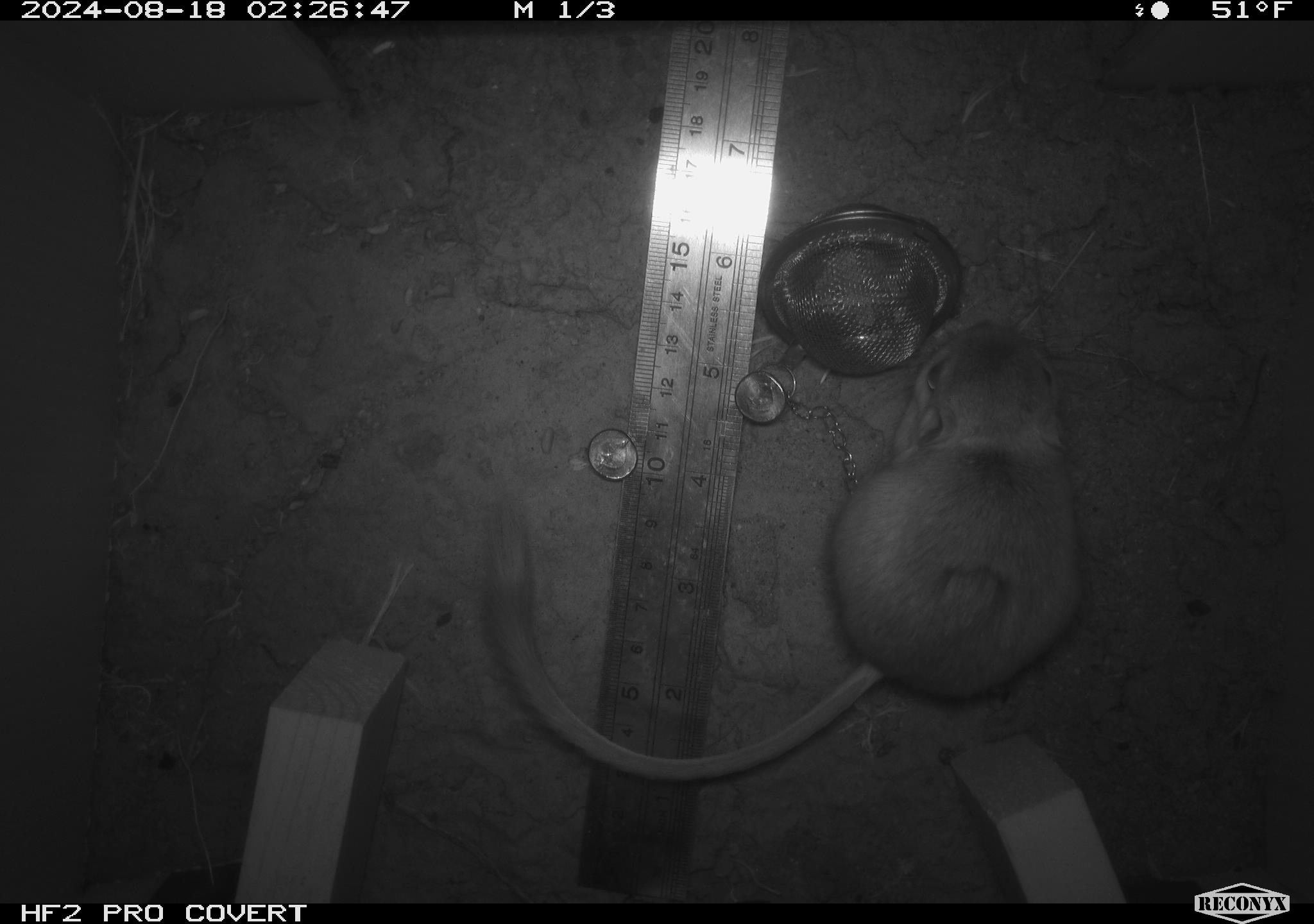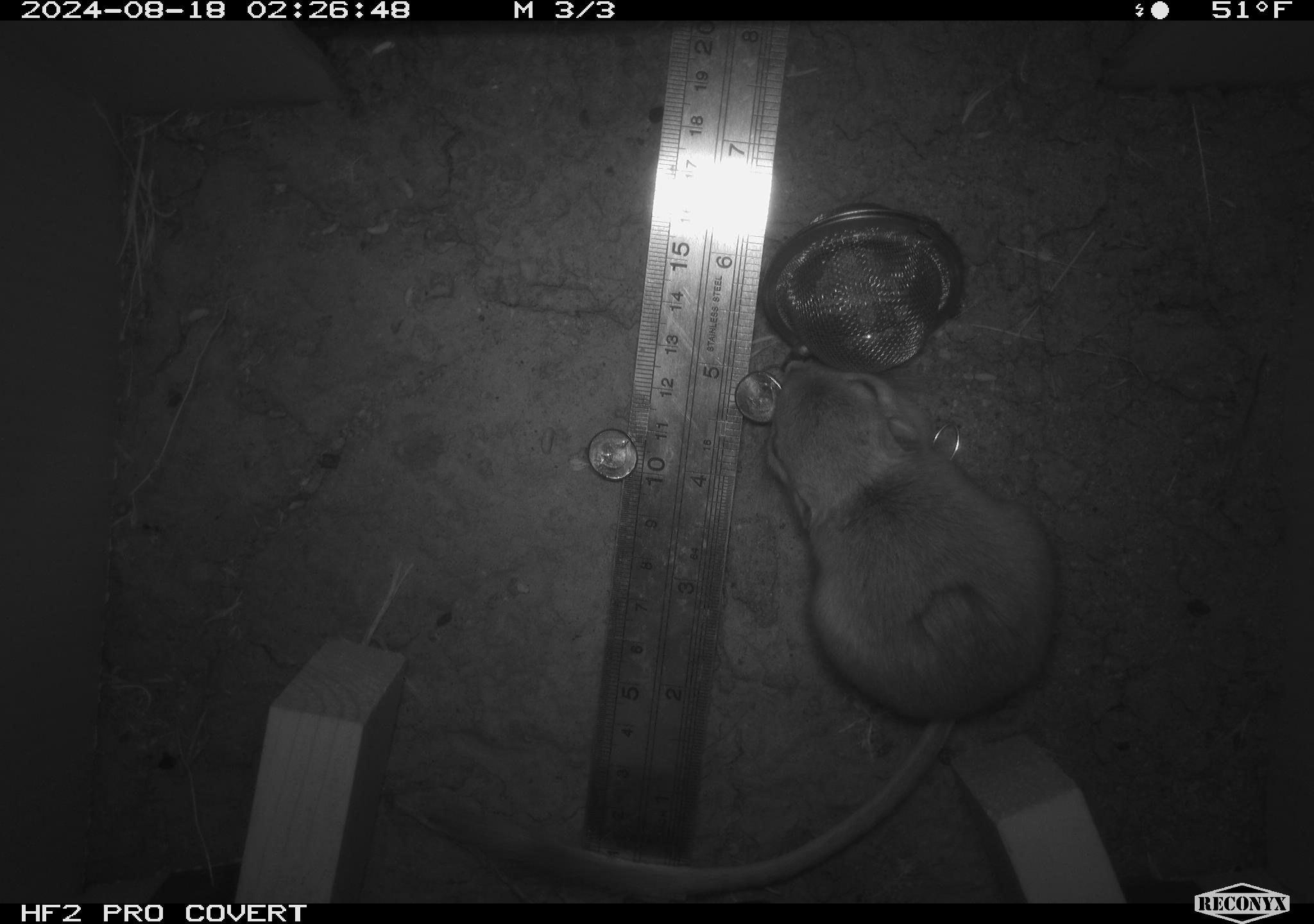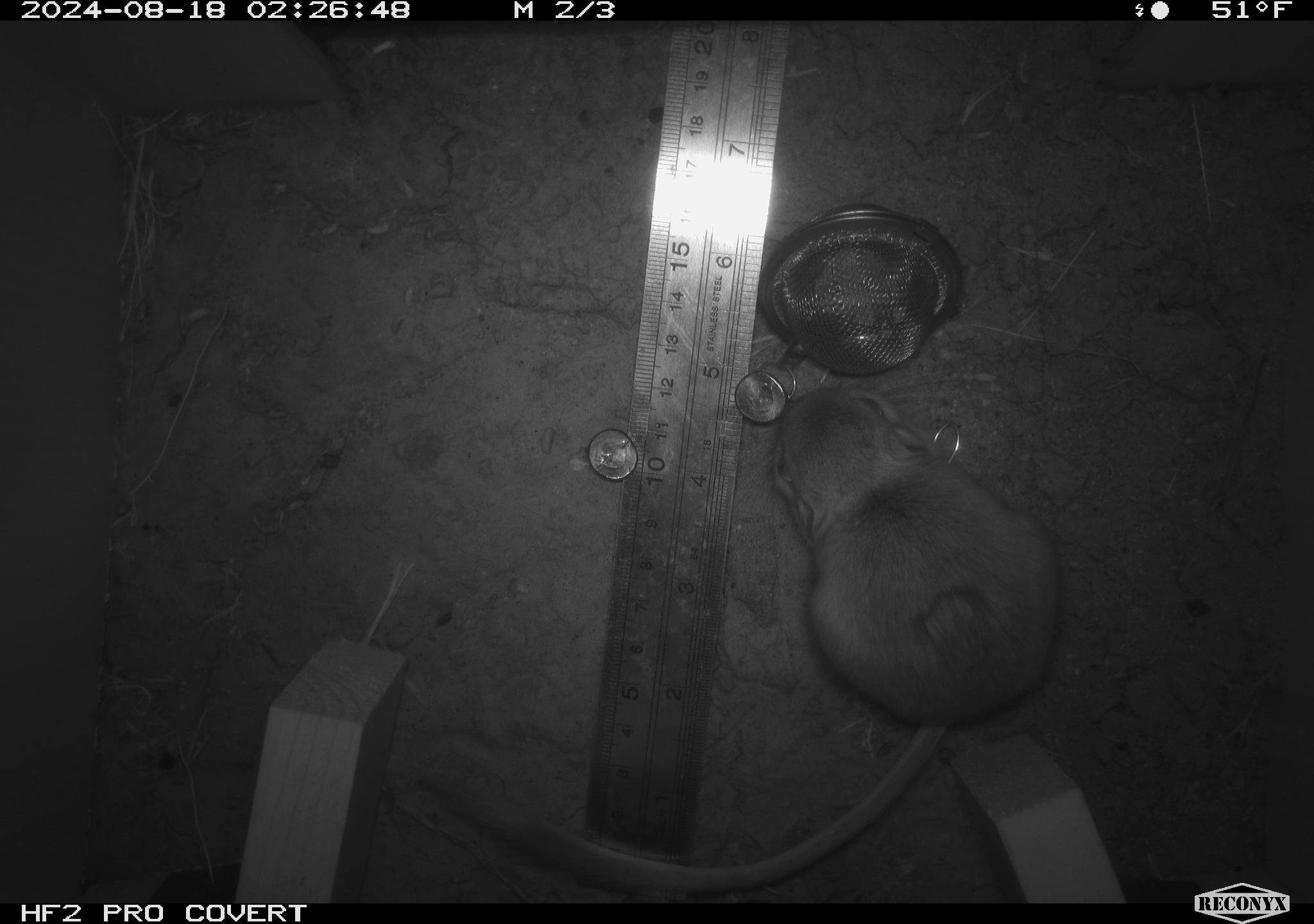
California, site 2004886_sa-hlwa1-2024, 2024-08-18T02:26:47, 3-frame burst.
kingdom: Animalia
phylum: Chordata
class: Mammalia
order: Rodentia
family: Heteromyidae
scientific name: Heteromyidae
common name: kangaroo rats and pocket mice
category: heteromyidae family